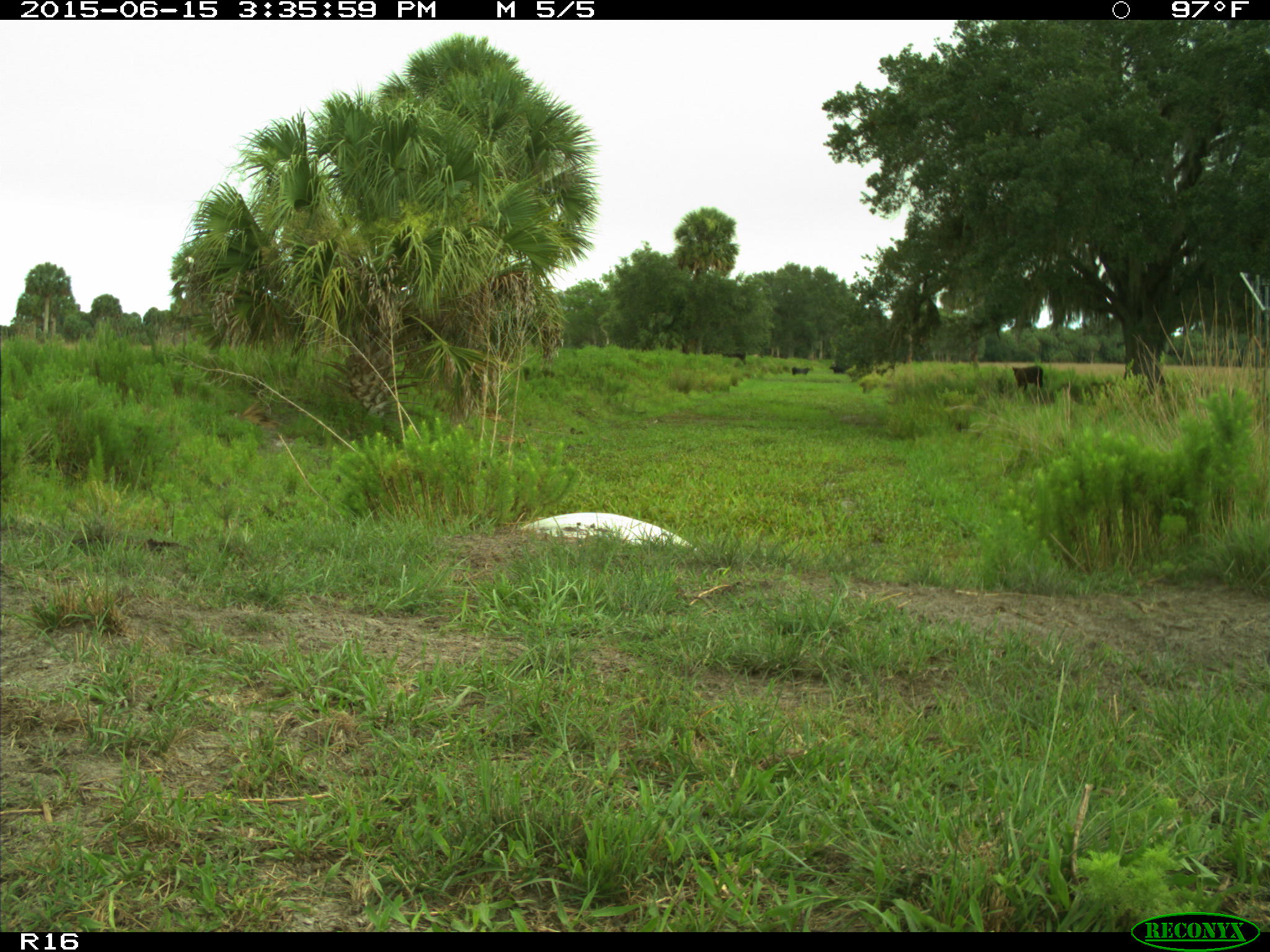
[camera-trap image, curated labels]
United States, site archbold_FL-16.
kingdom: Animalia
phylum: Chordata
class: Mammalia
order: Artiodactyla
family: Bovidae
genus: Bos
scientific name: Bos taurus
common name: domestic cow